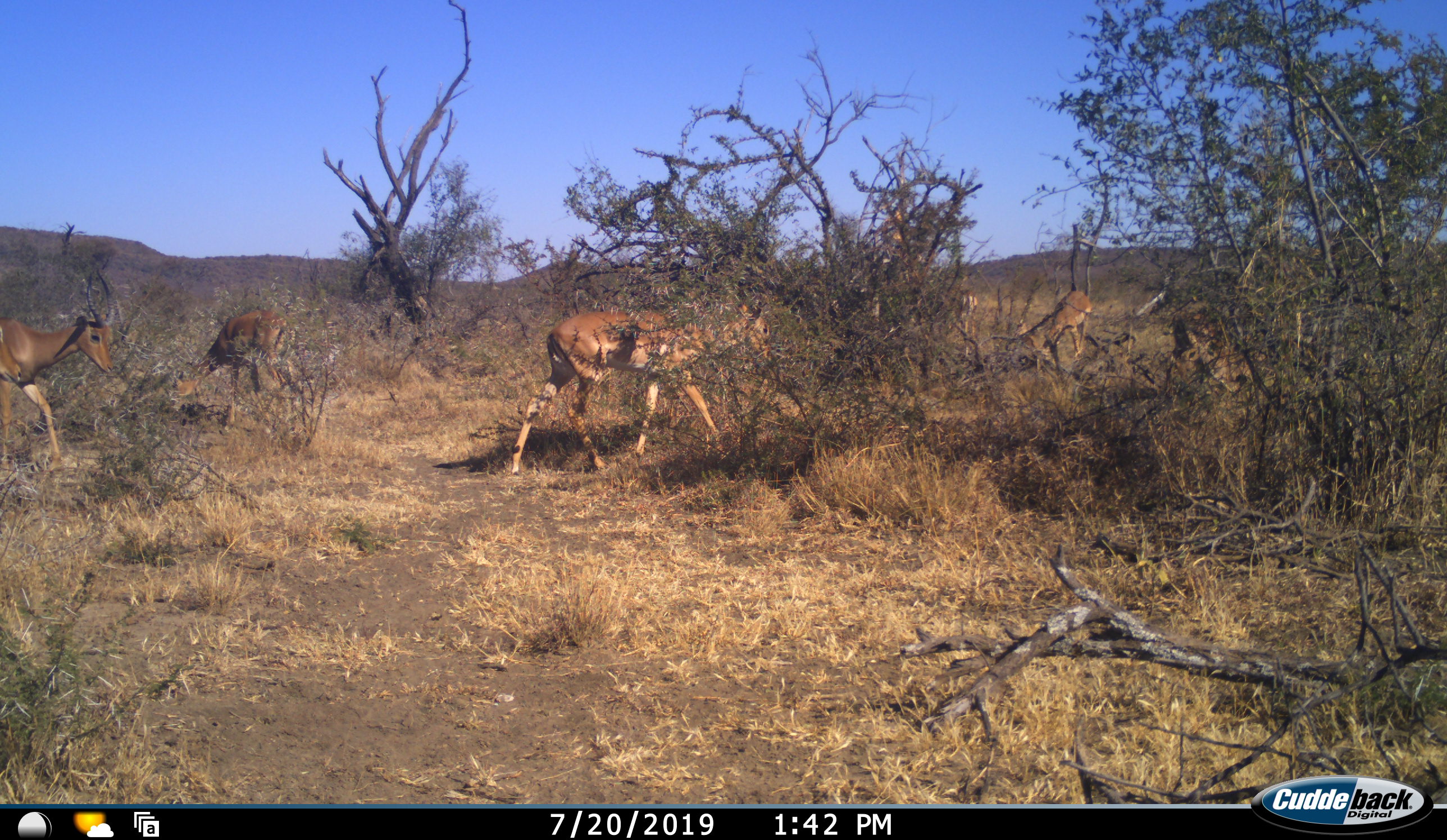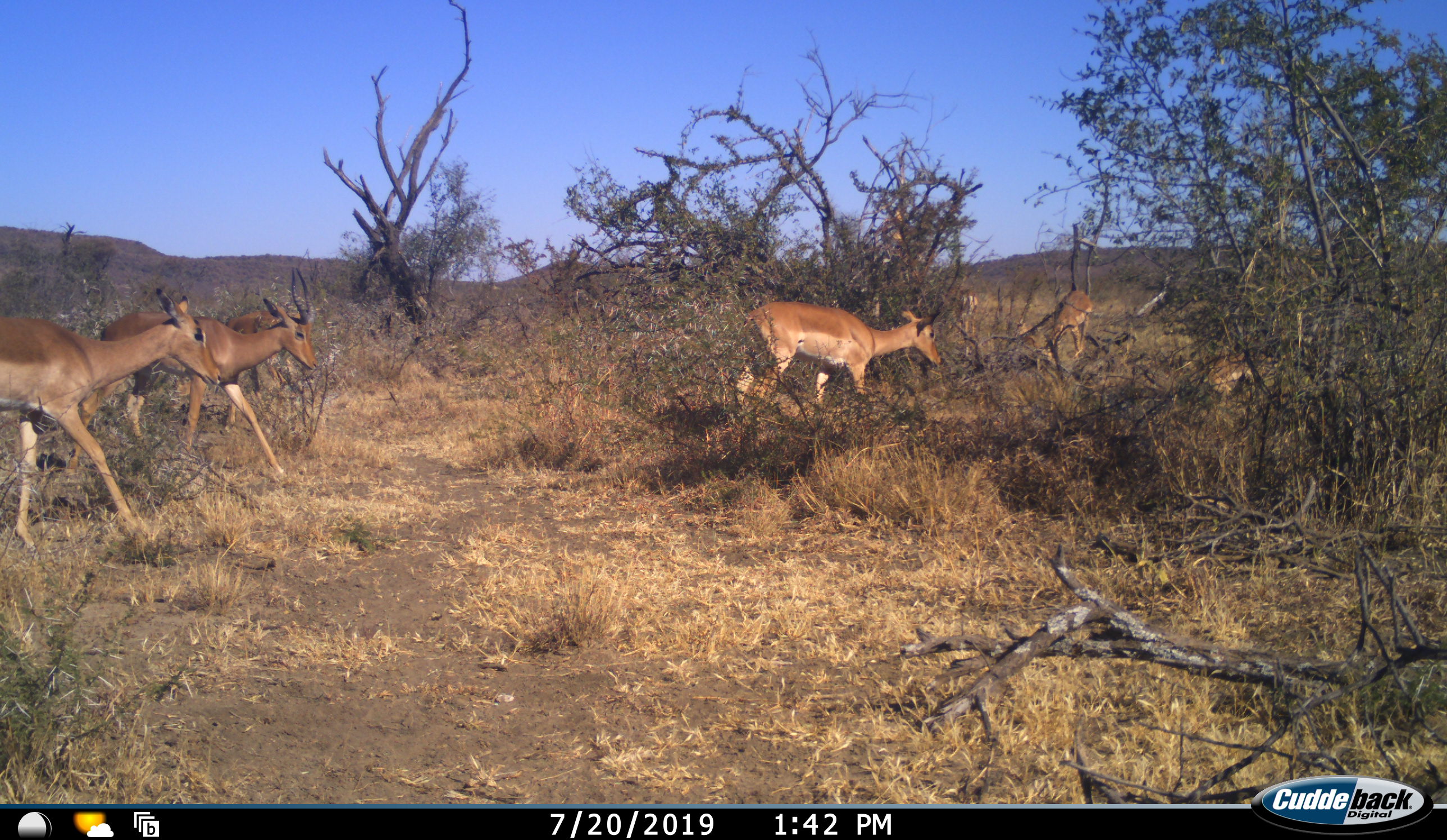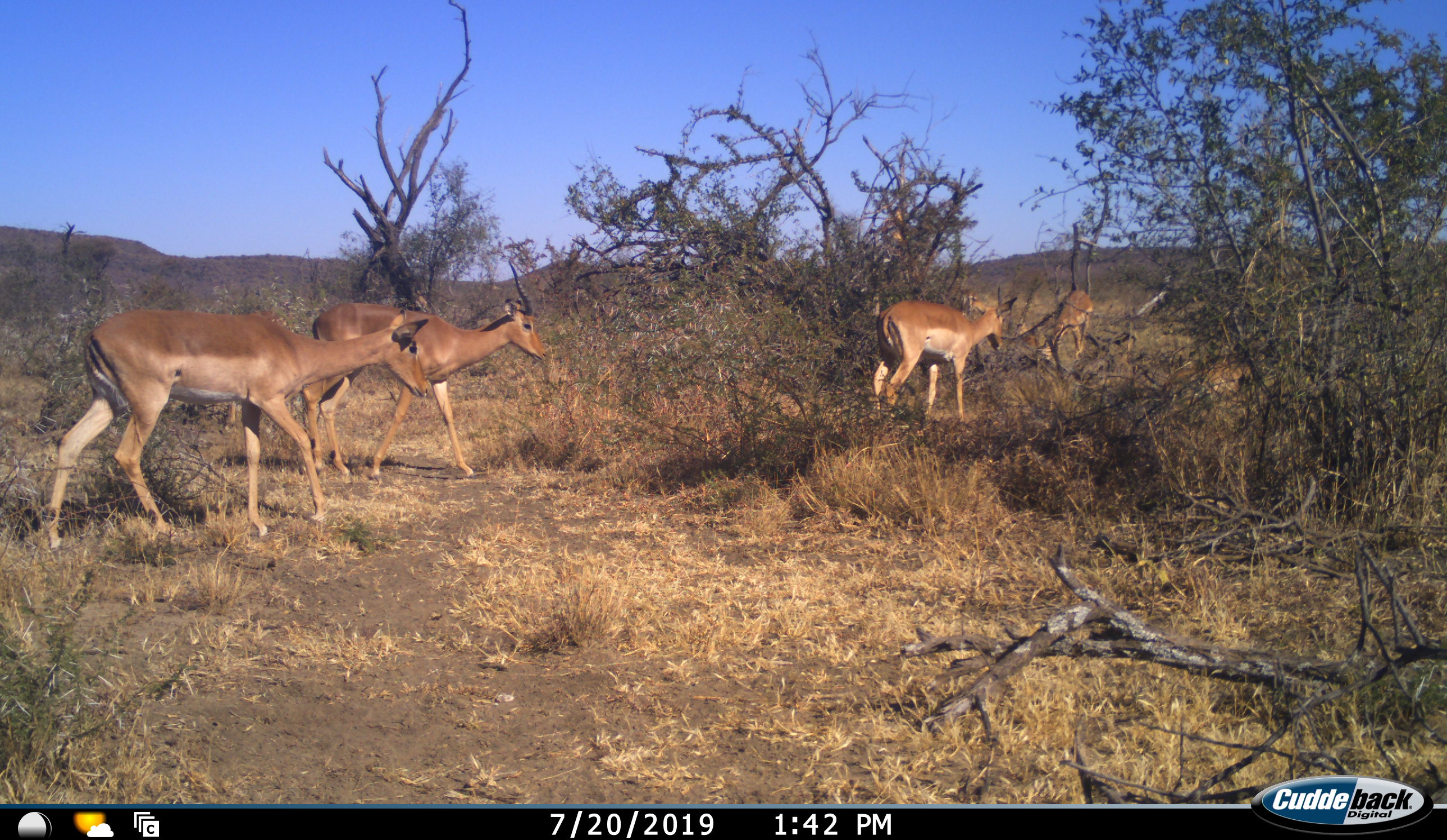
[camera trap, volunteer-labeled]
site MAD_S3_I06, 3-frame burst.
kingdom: Animalia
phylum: Chordata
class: Mammalia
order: Artiodactyla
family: Bovidae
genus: Aepyceros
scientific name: Aepyceros melampus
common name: impala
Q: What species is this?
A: Impala (Aepyceros melampus).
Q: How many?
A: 6.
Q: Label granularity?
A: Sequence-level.